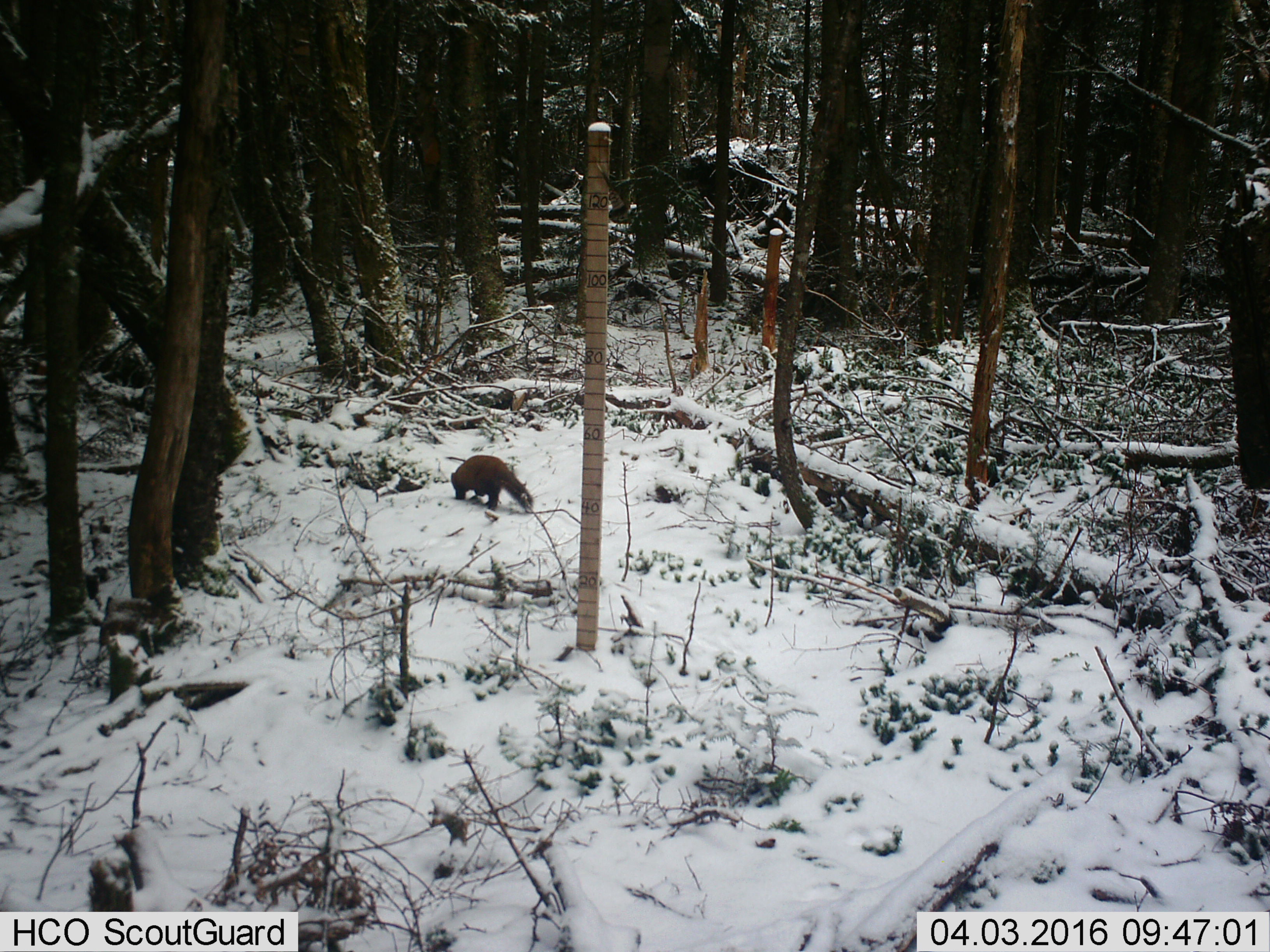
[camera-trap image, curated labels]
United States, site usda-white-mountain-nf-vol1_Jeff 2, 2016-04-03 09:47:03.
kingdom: Animalia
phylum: Chordata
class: Mammalia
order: Carnivora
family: Mustelidae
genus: Martes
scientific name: Martes americana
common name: american marten